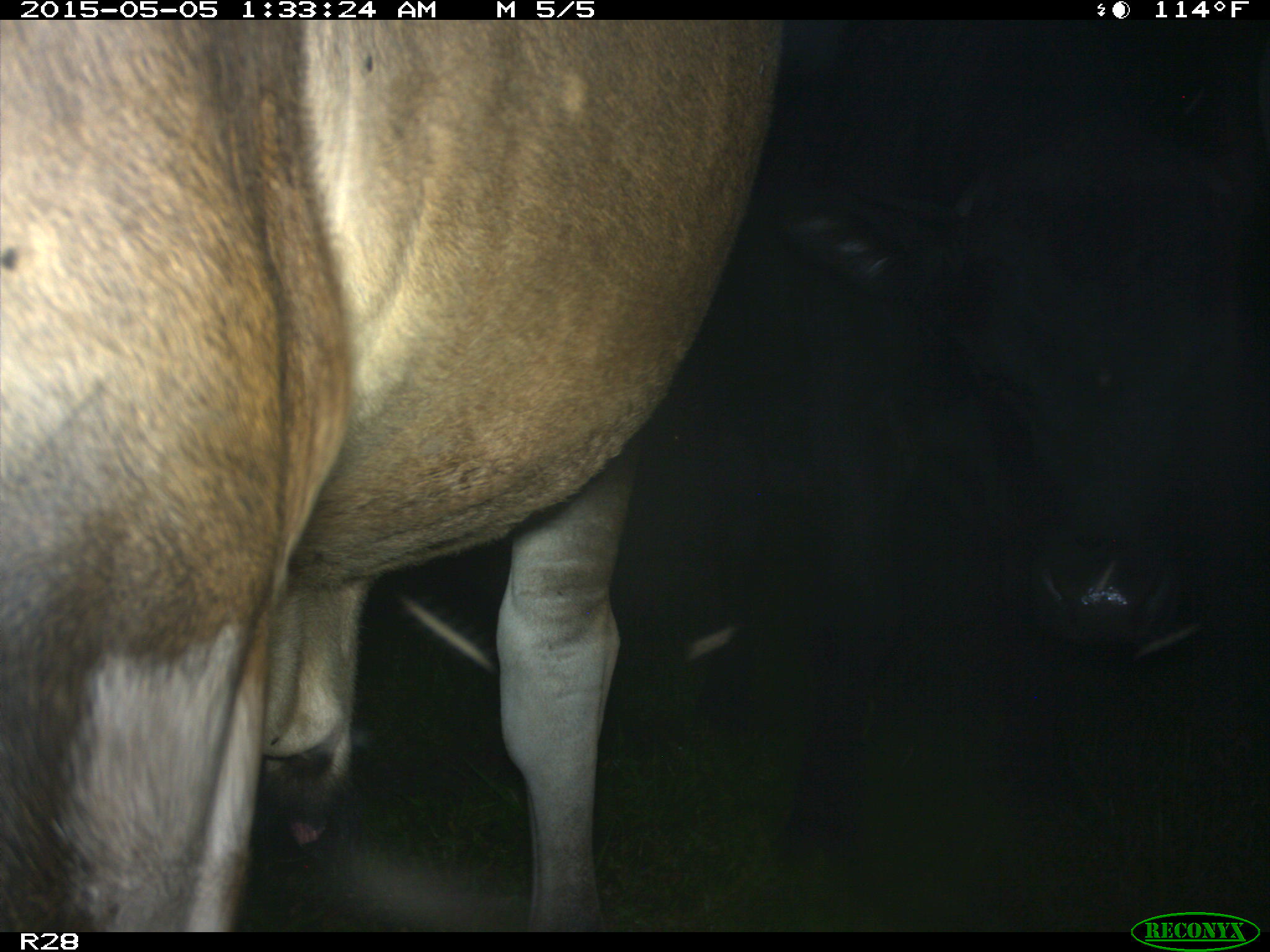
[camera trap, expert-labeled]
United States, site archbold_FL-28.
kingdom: Animalia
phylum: Chordata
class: Mammalia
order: Artiodactyla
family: Bovidae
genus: Bos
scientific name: Bos taurus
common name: domestic cow